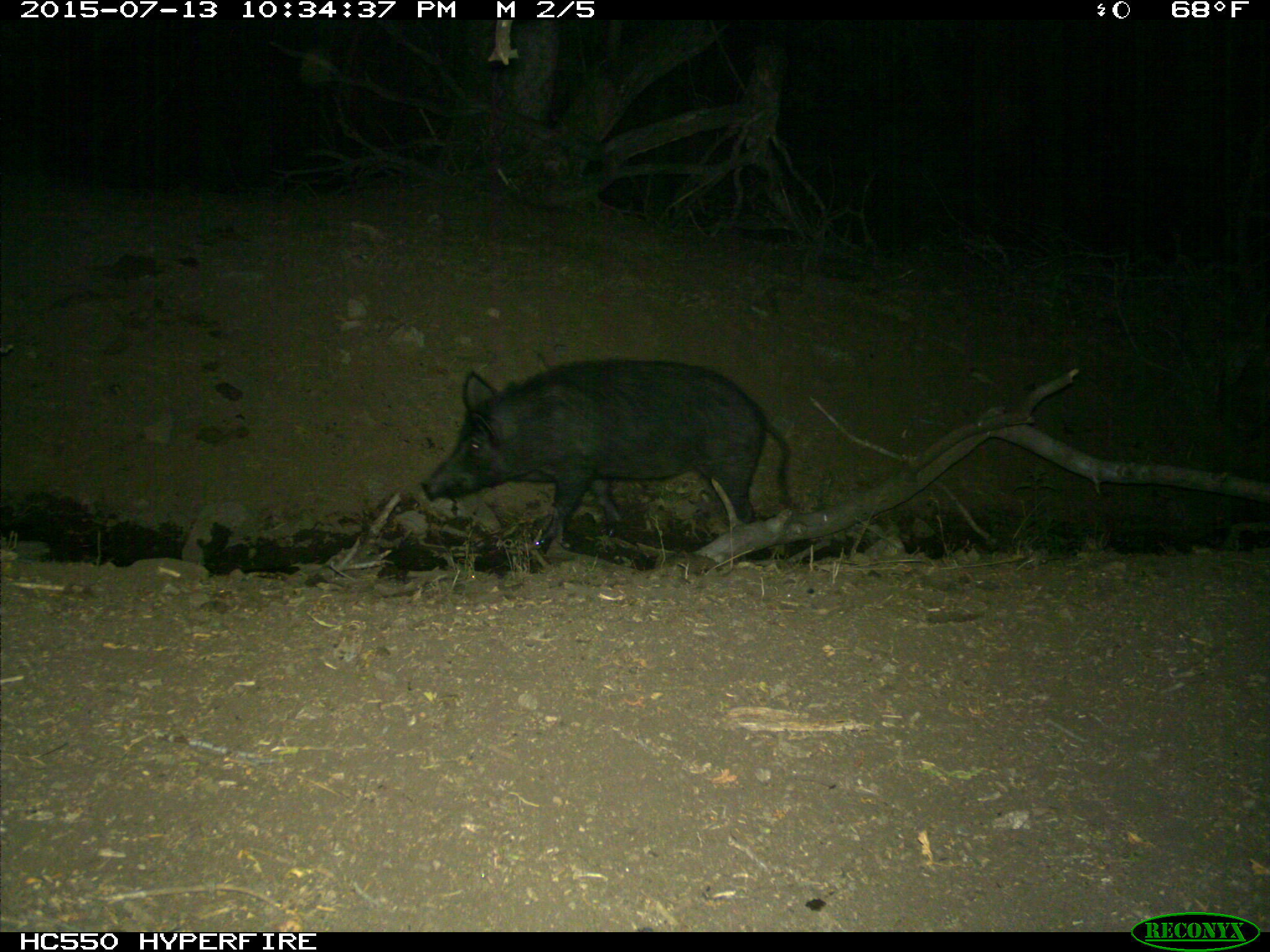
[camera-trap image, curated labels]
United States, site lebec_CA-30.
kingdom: Animalia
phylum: Chordata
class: Mammalia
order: Artiodactyla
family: Suidae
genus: Sus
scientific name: Sus scrofa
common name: wild boar